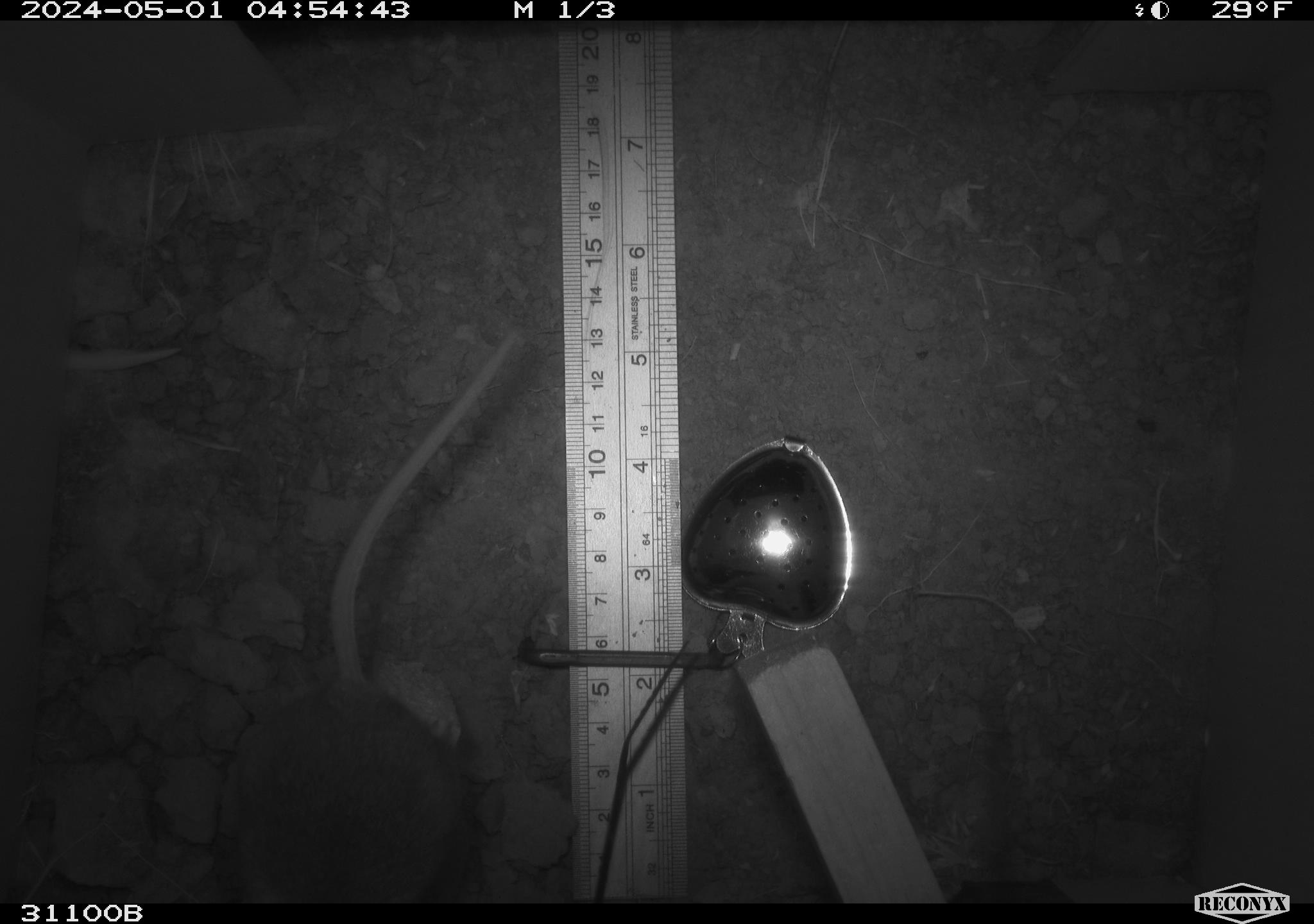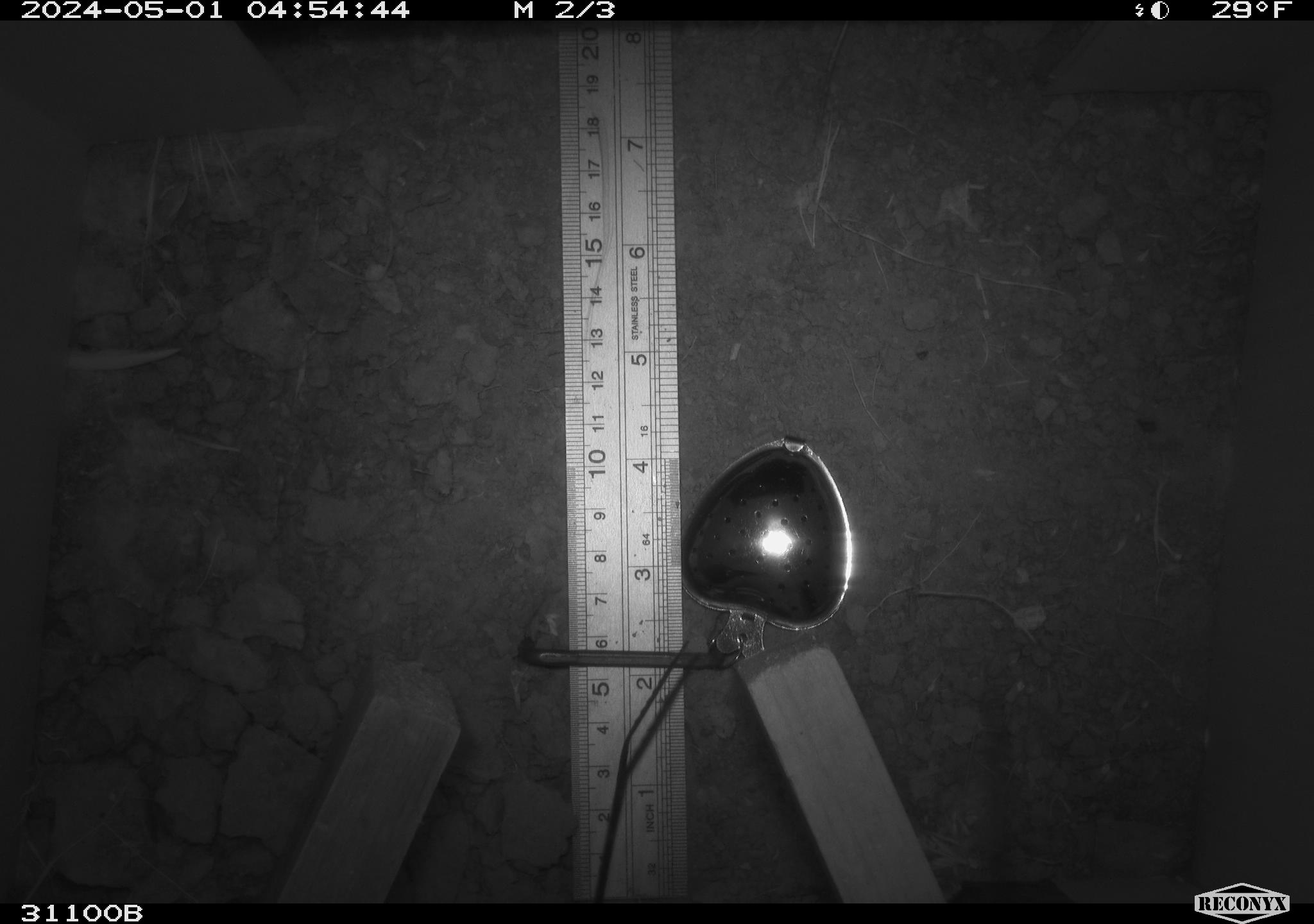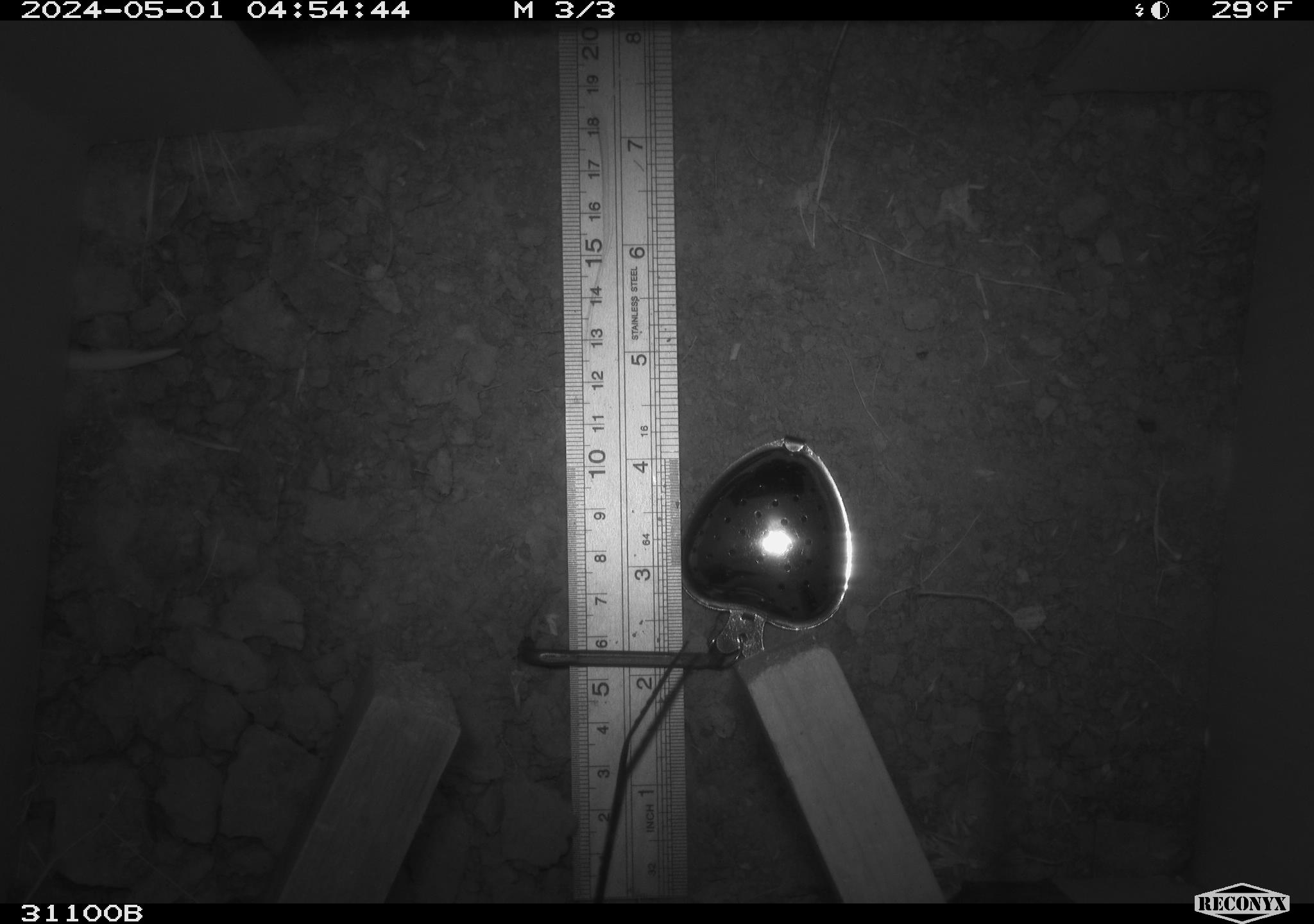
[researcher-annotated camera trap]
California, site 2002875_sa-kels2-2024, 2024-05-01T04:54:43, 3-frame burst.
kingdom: Animalia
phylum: Chordata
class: Mammalia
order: Rodentia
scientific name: Rodentia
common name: rodent